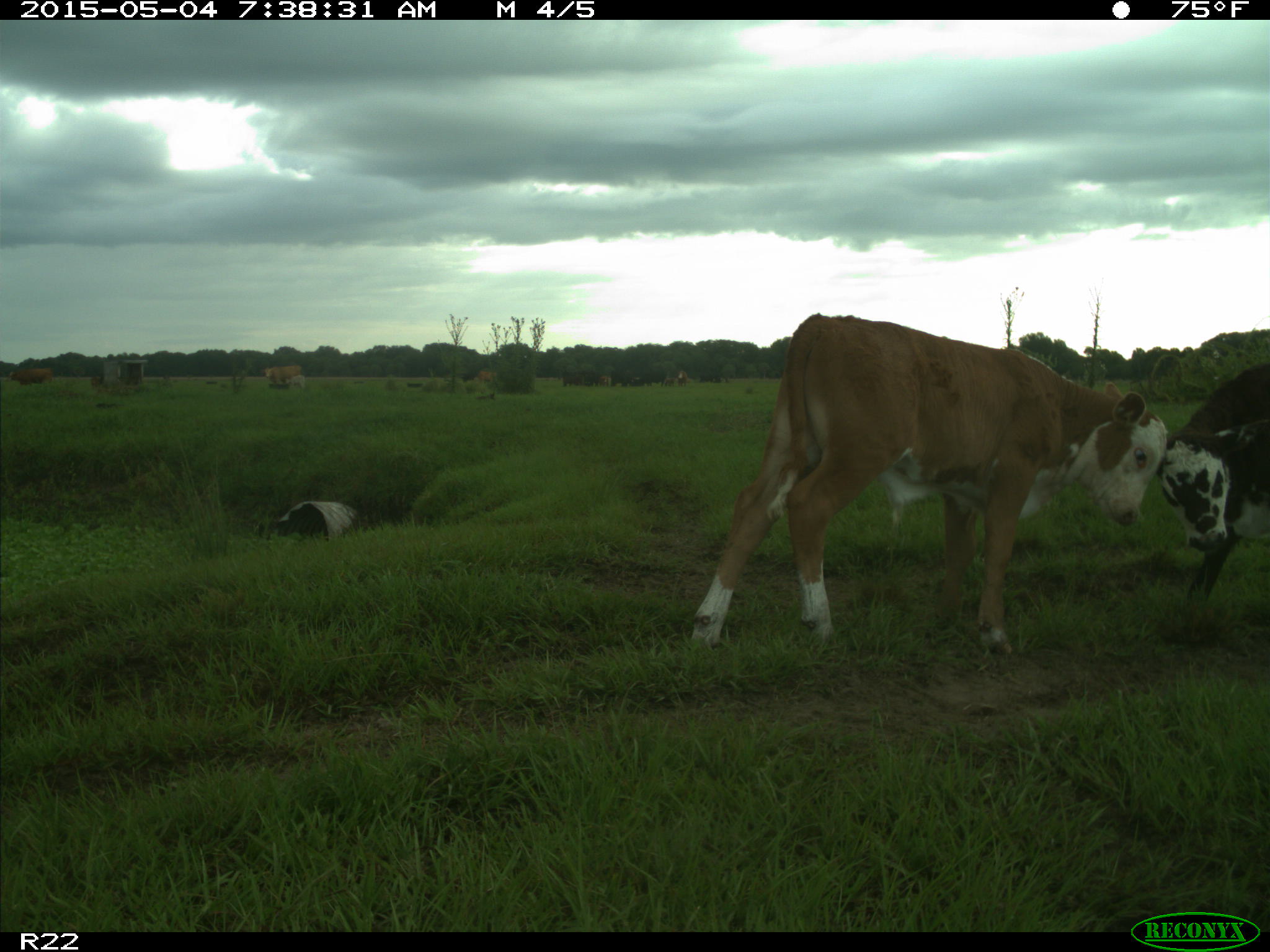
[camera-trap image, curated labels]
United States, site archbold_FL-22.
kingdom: Animalia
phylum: Chordata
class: Mammalia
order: Artiodactyla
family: Bovidae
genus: Bos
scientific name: Bos taurus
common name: domestic cow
Bos taurus (domestic cow).